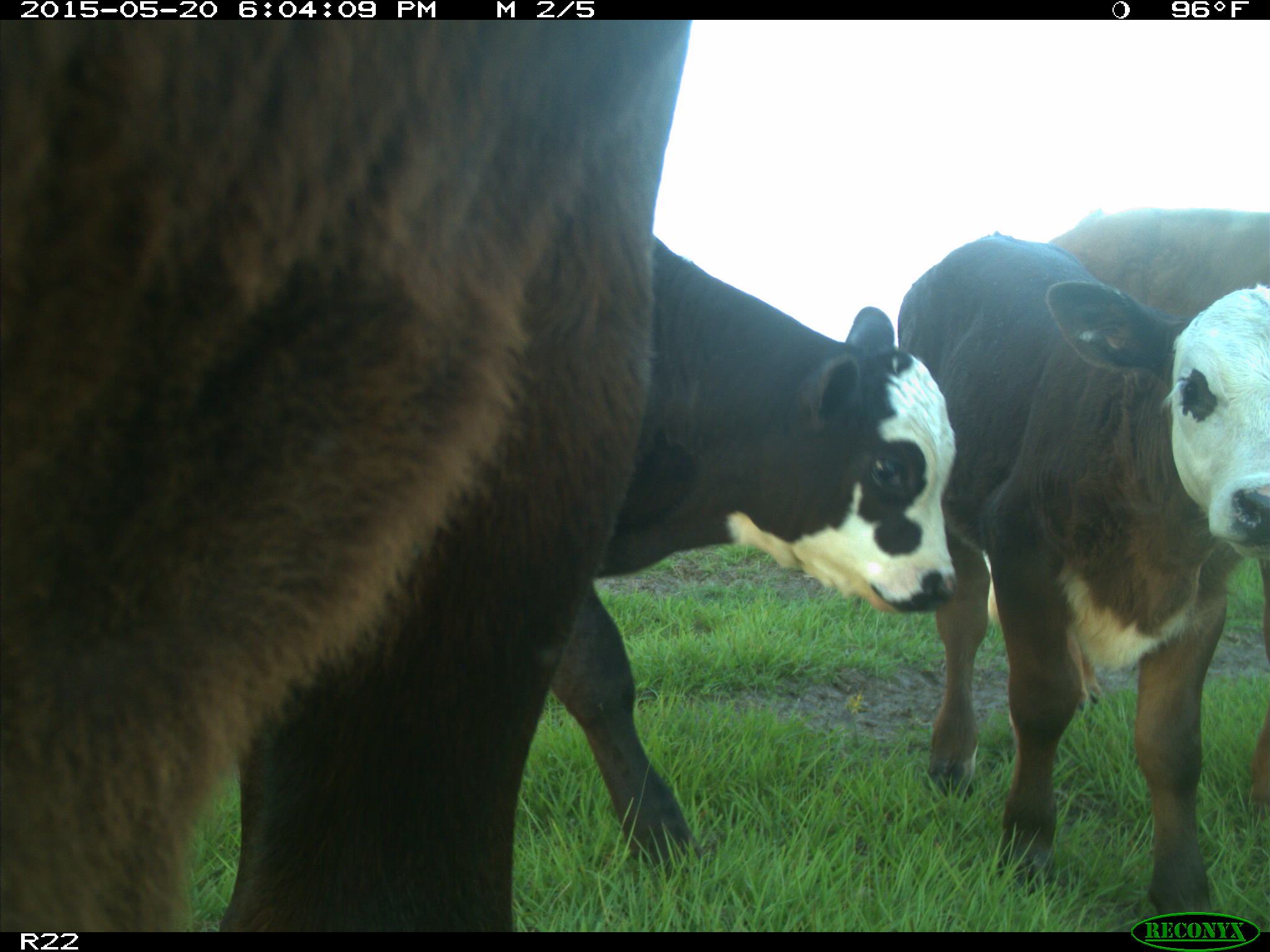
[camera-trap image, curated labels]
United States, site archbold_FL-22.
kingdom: Animalia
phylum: Chordata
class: Mammalia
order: Artiodactyla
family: Bovidae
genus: Bos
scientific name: Bos taurus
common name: domestic cow